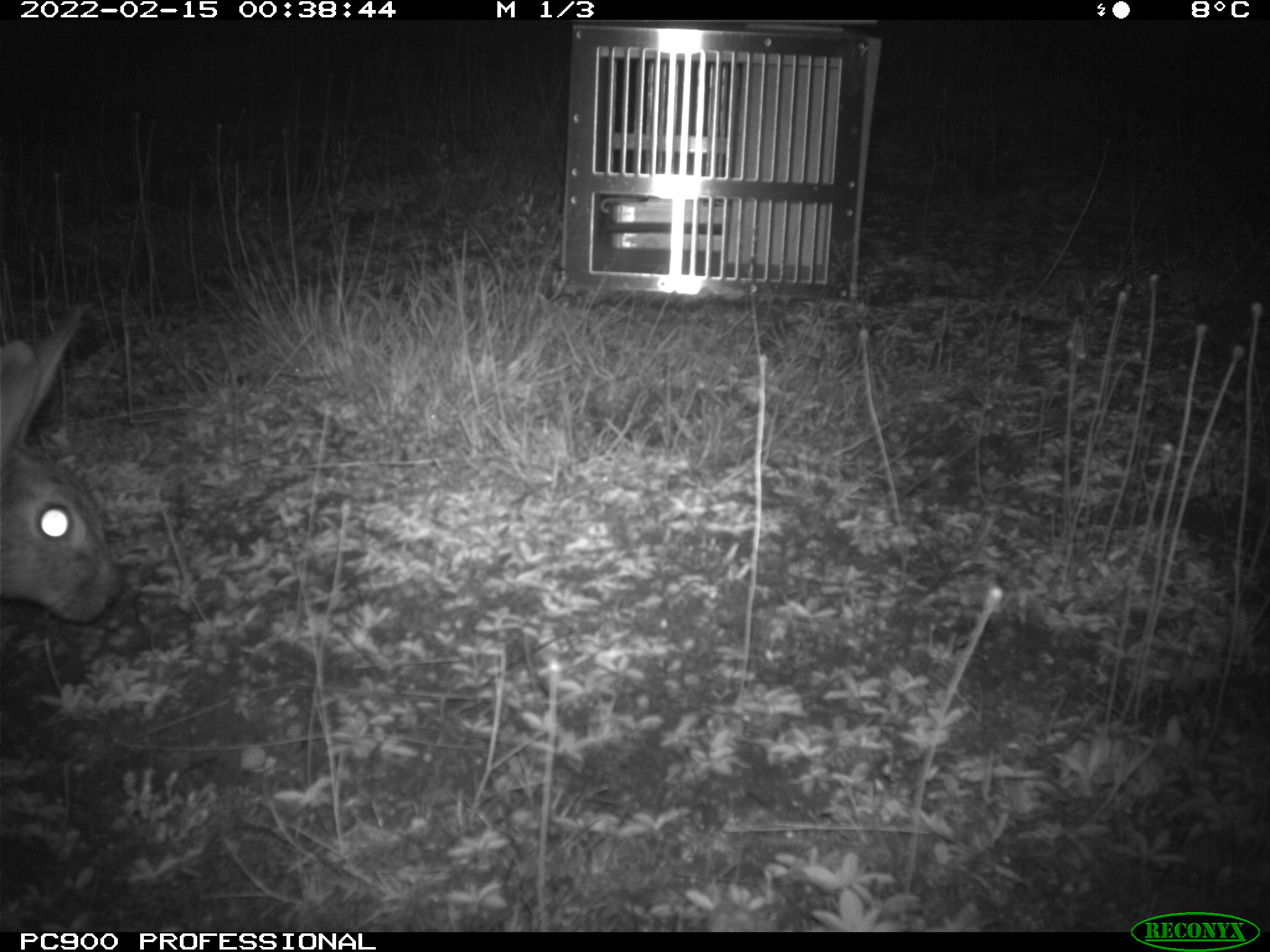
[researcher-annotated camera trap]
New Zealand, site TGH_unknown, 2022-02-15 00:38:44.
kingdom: Animalia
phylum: Chordata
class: Mammalia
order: Lagomorpha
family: Leporidae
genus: Oryctolagus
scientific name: Oryctolagus cuniculus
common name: european rabbit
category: rabbit